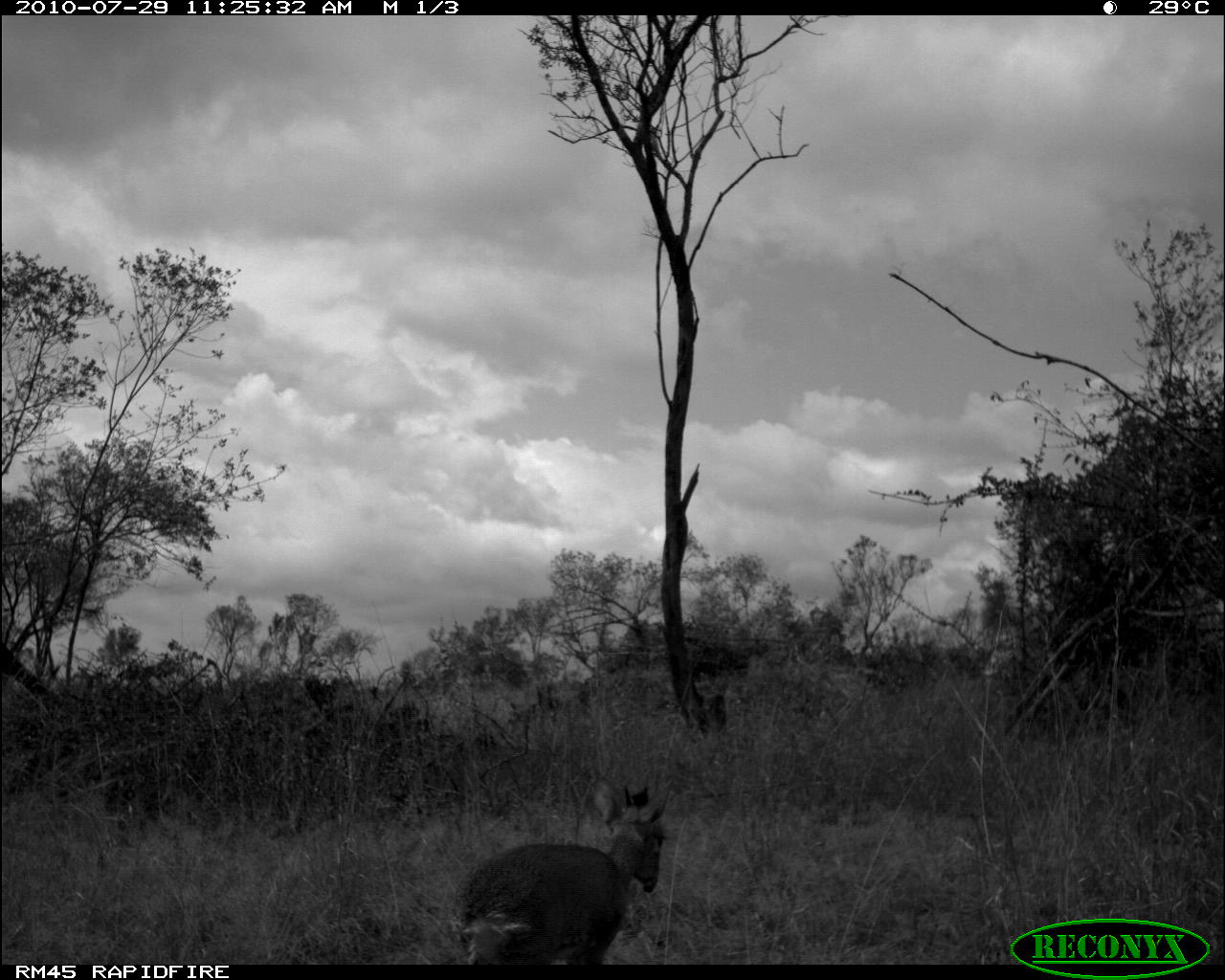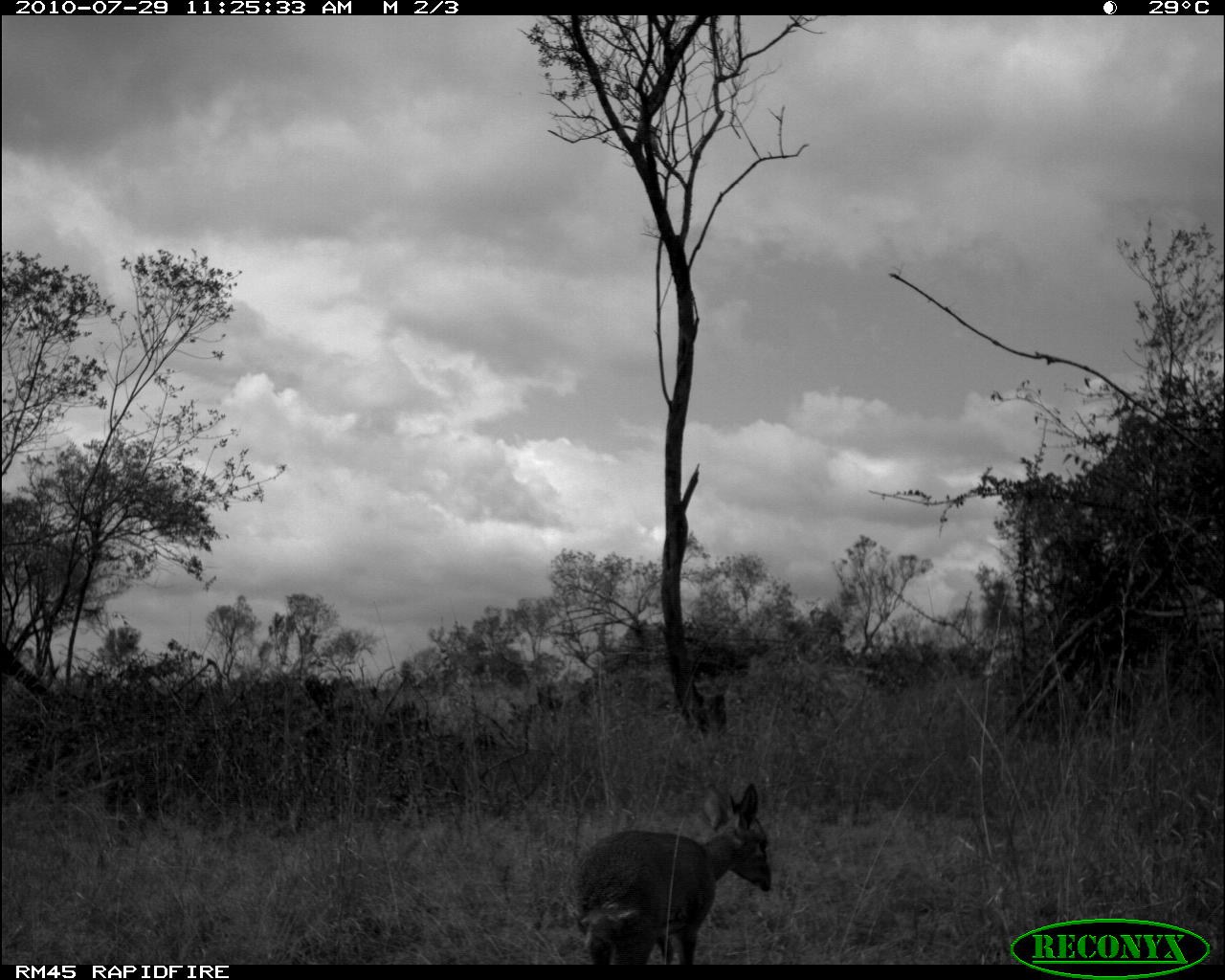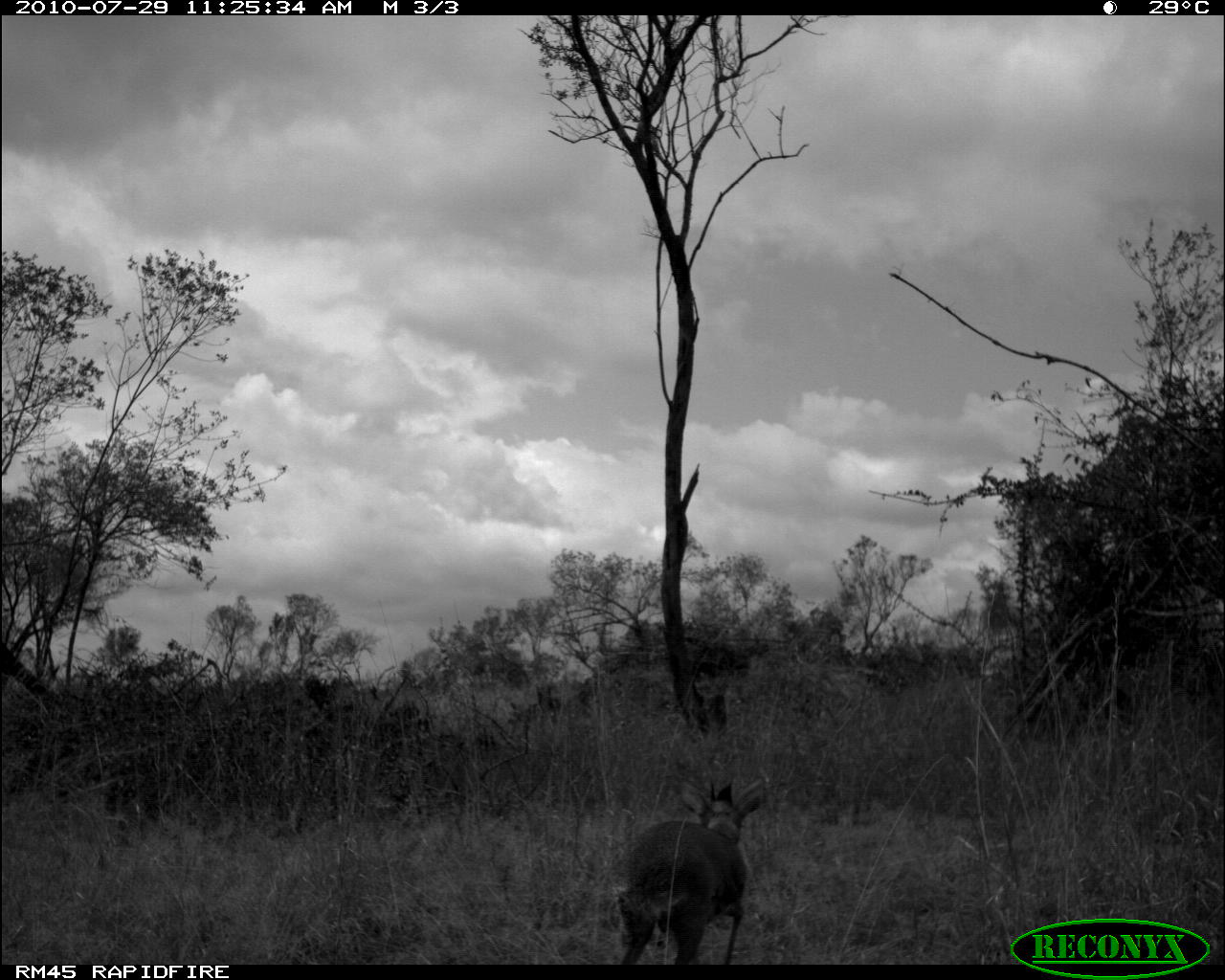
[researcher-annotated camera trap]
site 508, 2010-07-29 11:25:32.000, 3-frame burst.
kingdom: Animalia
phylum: Chordata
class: Mammalia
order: Artiodactyla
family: Bovidae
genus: Madoqua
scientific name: Madoqua guentheri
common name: günther's dik-dik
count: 1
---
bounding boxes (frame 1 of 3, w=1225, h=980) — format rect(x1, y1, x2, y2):
madoqua guentheri: rect(452, 779, 673, 964)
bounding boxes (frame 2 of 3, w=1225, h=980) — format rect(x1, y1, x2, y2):
madoqua guentheri: rect(573, 784, 770, 965)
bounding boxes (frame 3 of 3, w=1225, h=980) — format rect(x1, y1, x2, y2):
madoqua guentheri: rect(615, 780, 764, 965)